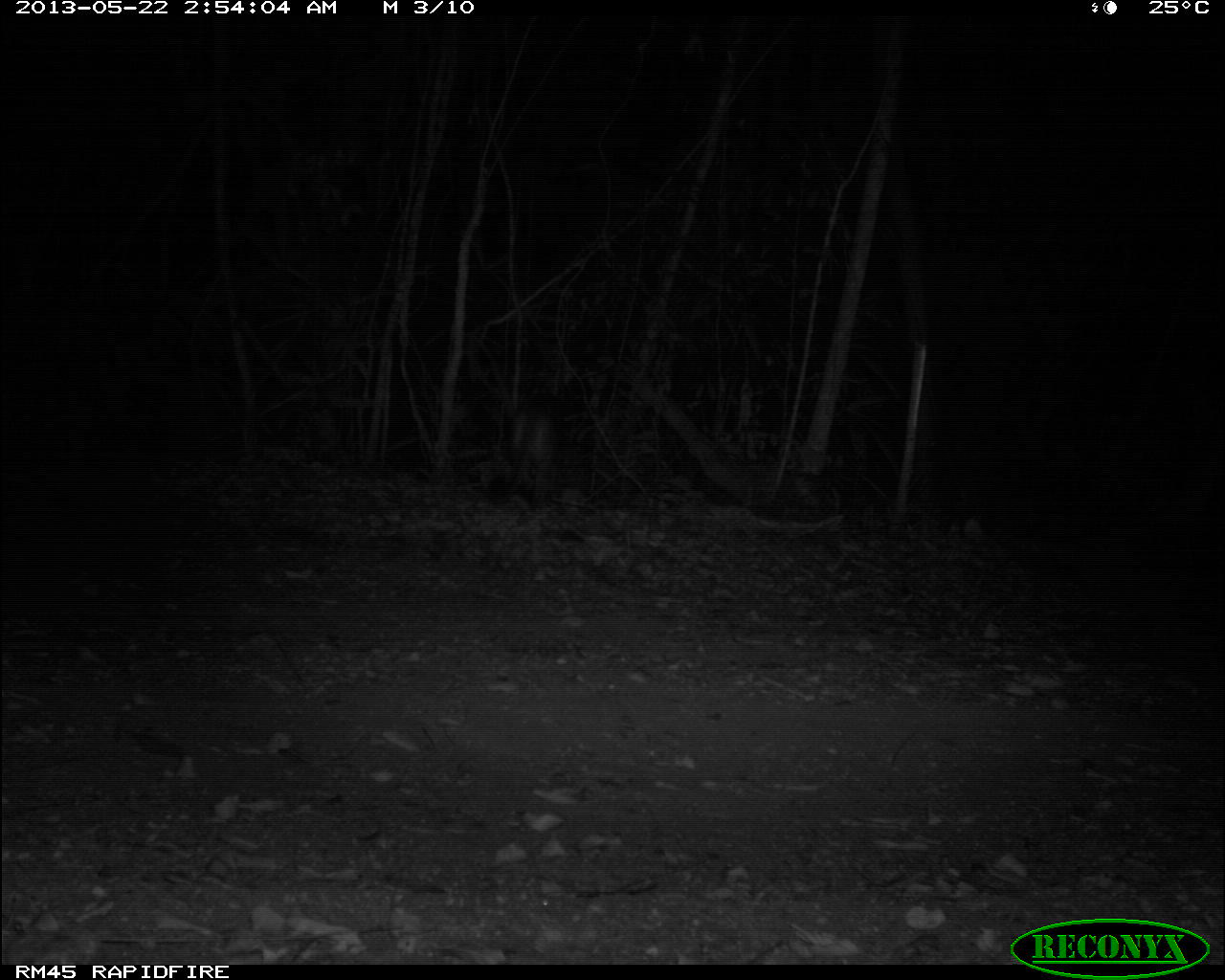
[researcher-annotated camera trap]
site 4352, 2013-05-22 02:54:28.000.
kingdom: Animalia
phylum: Chordata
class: Mammalia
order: Carnivora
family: Felidae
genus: Puma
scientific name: Puma concolor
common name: mountain lion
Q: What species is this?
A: Puma concolor (mountain lion).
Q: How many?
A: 1.